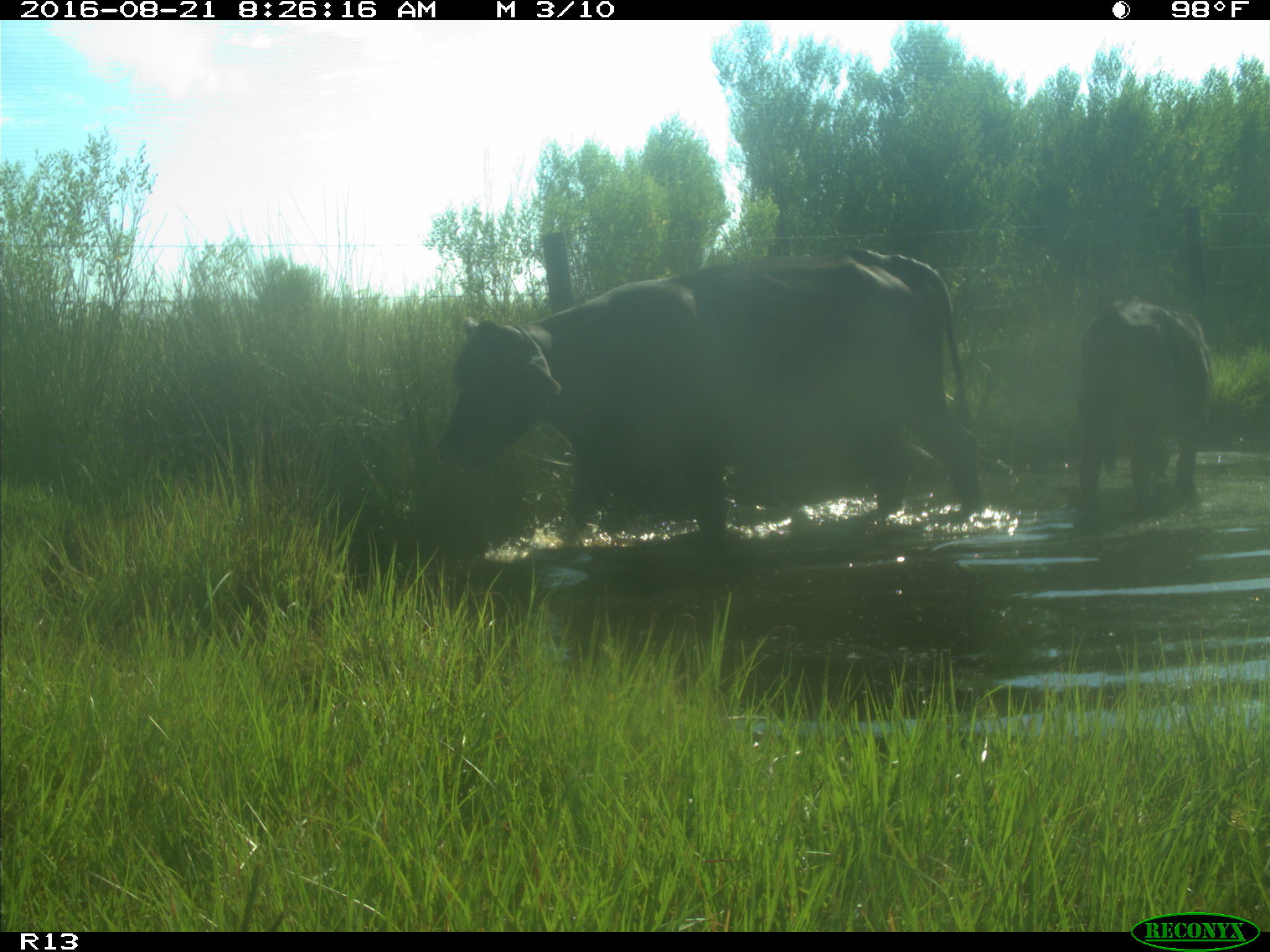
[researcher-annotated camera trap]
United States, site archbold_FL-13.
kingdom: Animalia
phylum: Chordata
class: Mammalia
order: Artiodactyla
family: Bovidae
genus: Bos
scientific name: Bos taurus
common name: domestic cow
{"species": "Bos taurus (domestic cow)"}